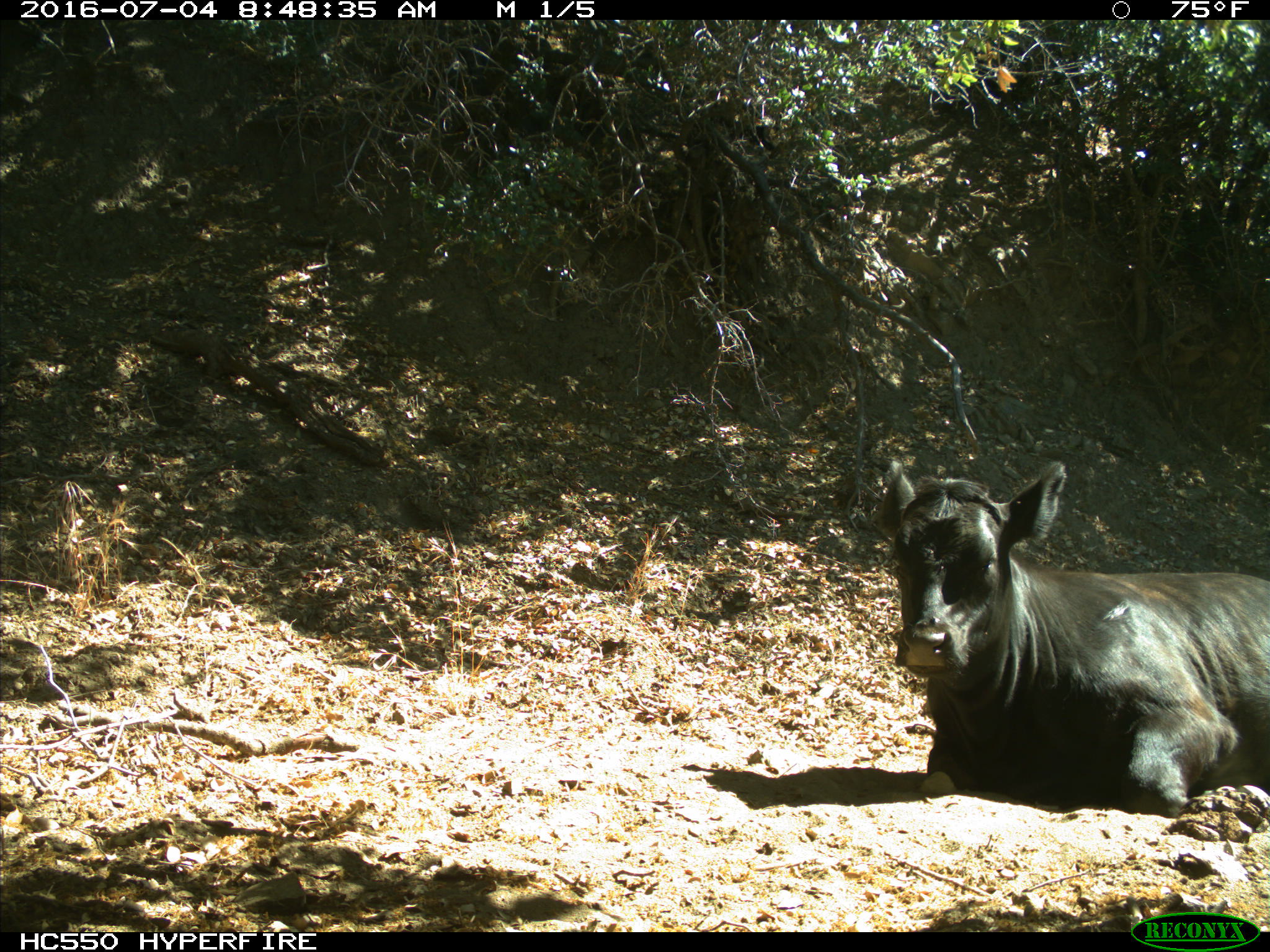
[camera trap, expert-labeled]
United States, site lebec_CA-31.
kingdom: Animalia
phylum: Chordata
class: Mammalia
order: Artiodactyla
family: Bovidae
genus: Bos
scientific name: Bos taurus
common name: domestic cow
Bos taurus (domestic cow).